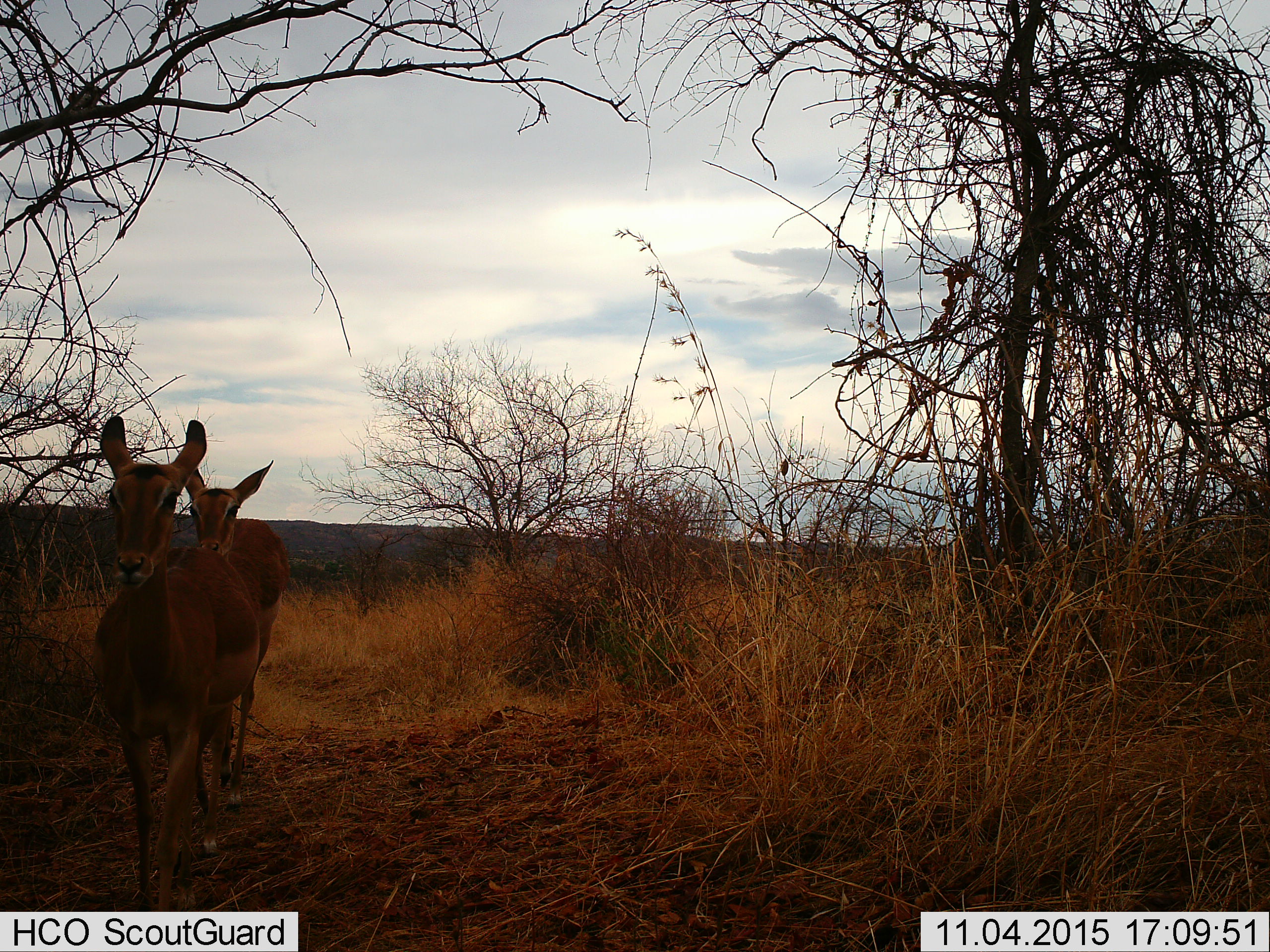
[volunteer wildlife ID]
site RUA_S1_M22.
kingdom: Animalia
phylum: Chordata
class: Mammalia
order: Artiodactyla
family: Bovidae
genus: Aepyceros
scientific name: Aepyceros melampus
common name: impala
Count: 2.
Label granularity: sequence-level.